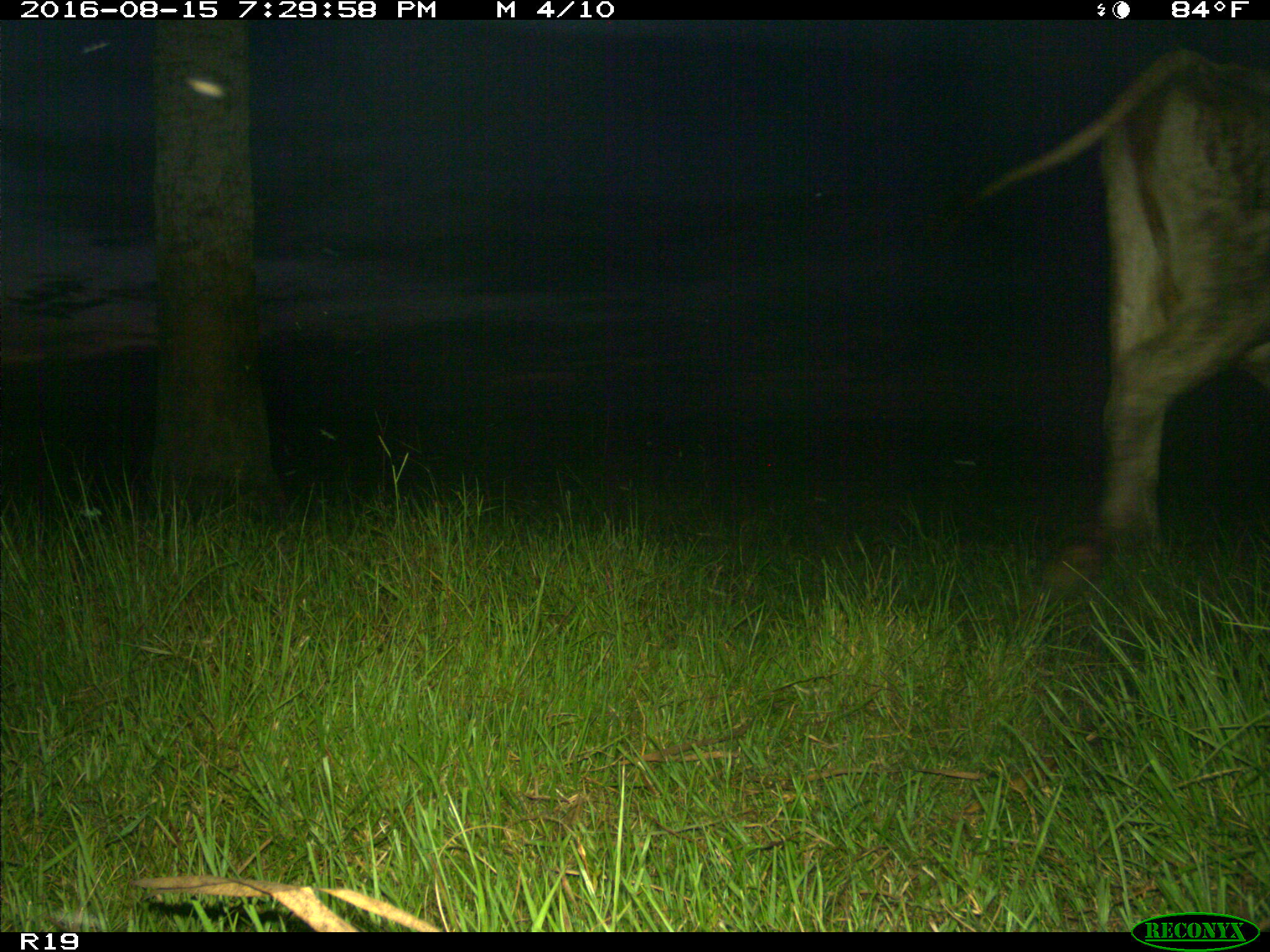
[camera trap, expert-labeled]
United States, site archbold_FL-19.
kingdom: Animalia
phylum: Chordata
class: Mammalia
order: Artiodactyla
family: Bovidae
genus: Bos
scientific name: Bos taurus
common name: domestic cow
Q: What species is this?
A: Bos taurus (domestic cow).